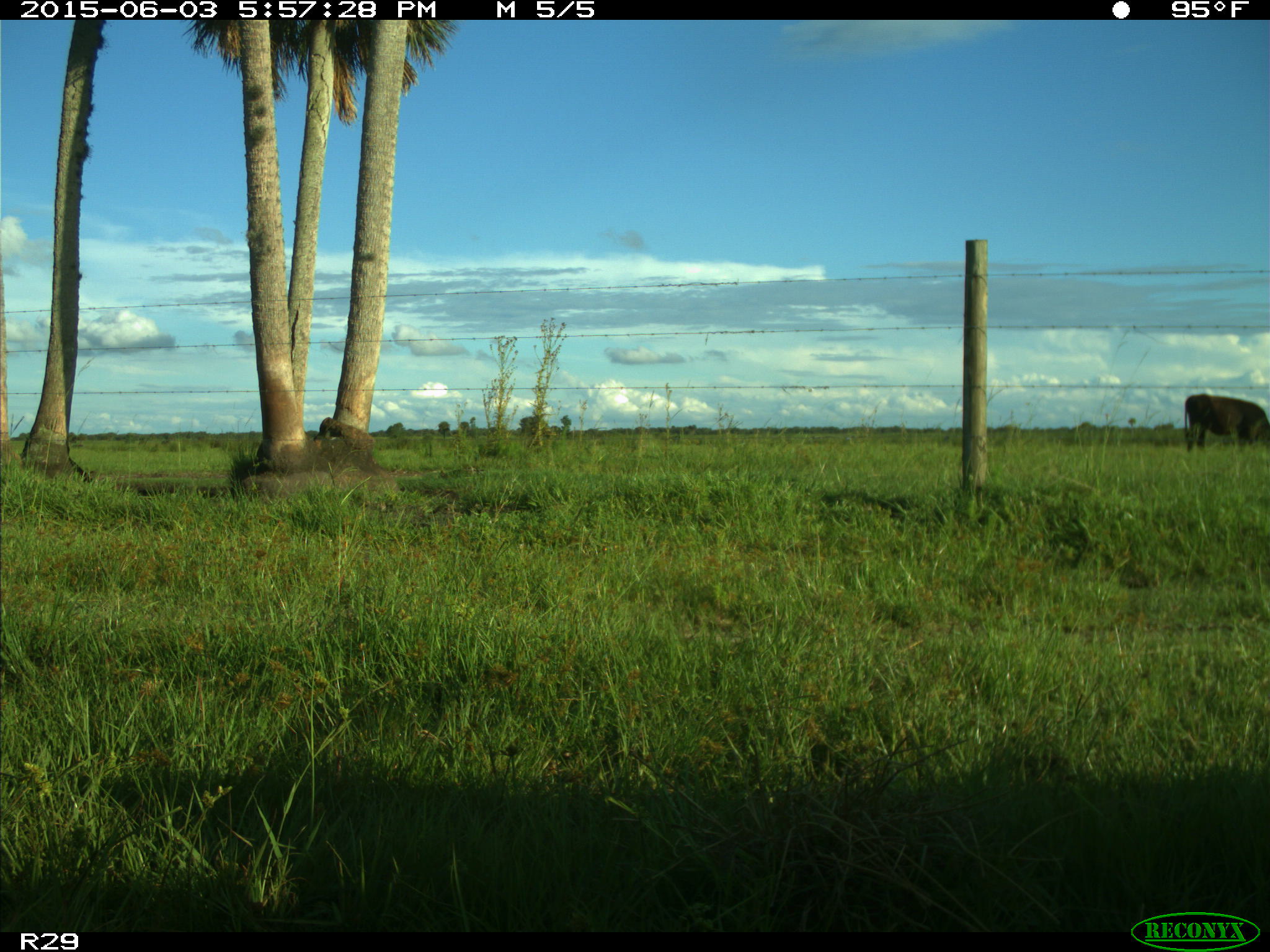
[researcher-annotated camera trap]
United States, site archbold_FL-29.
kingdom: Animalia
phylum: Chordata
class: Mammalia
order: Artiodactyla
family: Bovidae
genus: Bos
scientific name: Bos taurus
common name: domestic cow